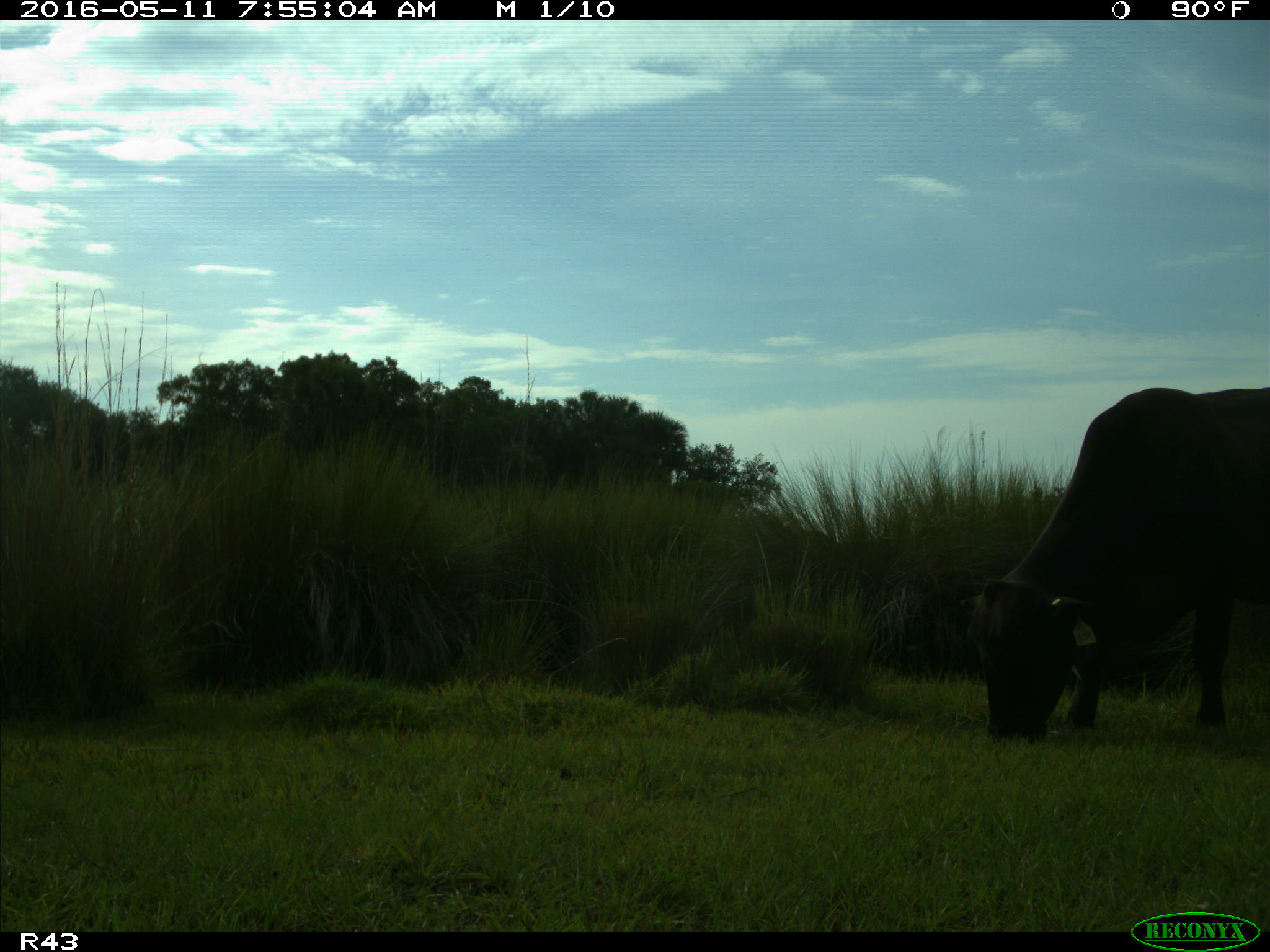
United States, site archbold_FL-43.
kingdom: Animalia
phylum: Chordata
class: Mammalia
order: Artiodactyla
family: Bovidae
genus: Bos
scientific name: Bos taurus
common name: domestic cow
Bos taurus (domestic cow).